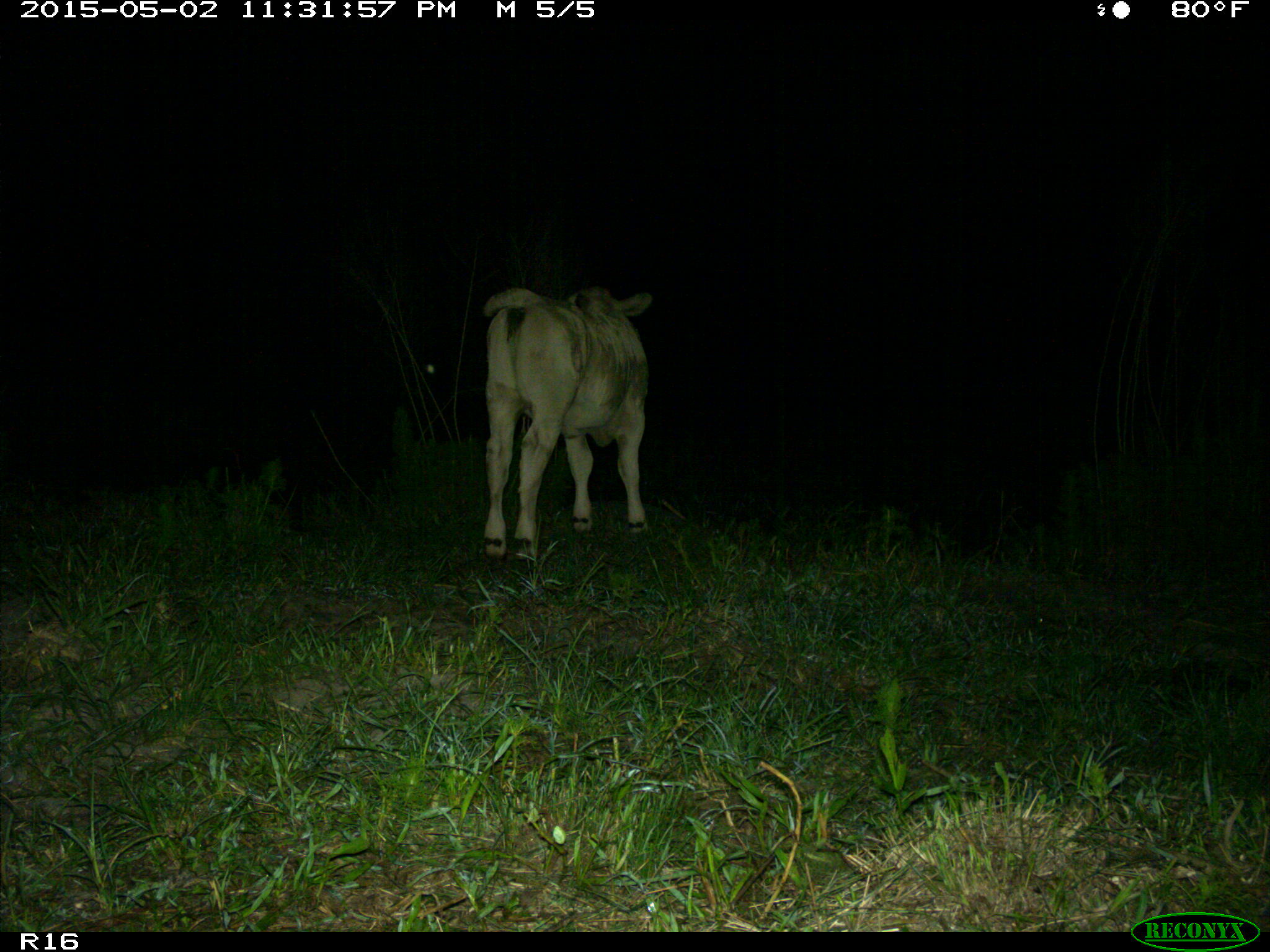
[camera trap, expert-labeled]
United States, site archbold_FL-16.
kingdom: Animalia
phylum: Chordata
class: Mammalia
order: Artiodactyla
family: Bovidae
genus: Bos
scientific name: Bos taurus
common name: domestic cow